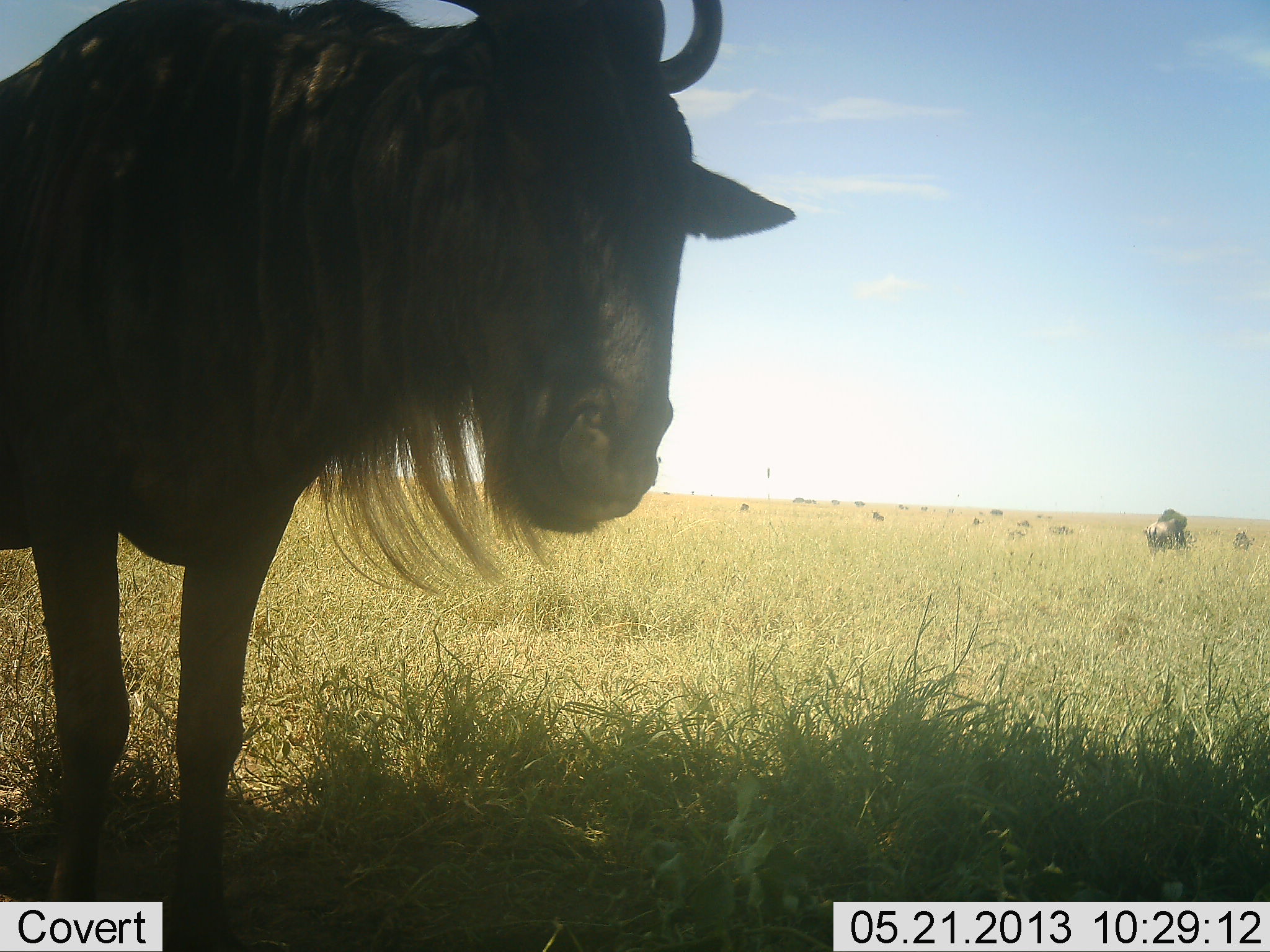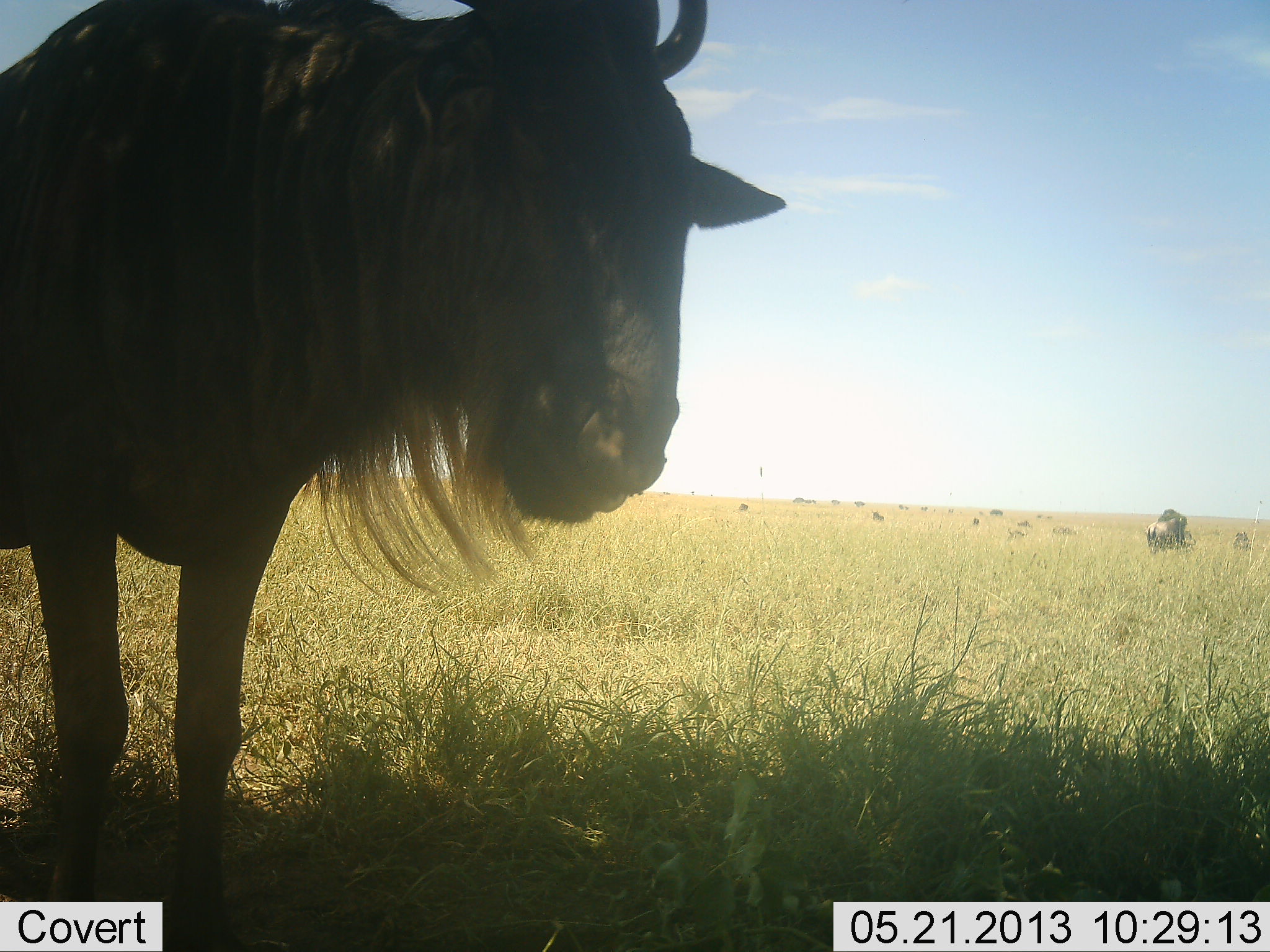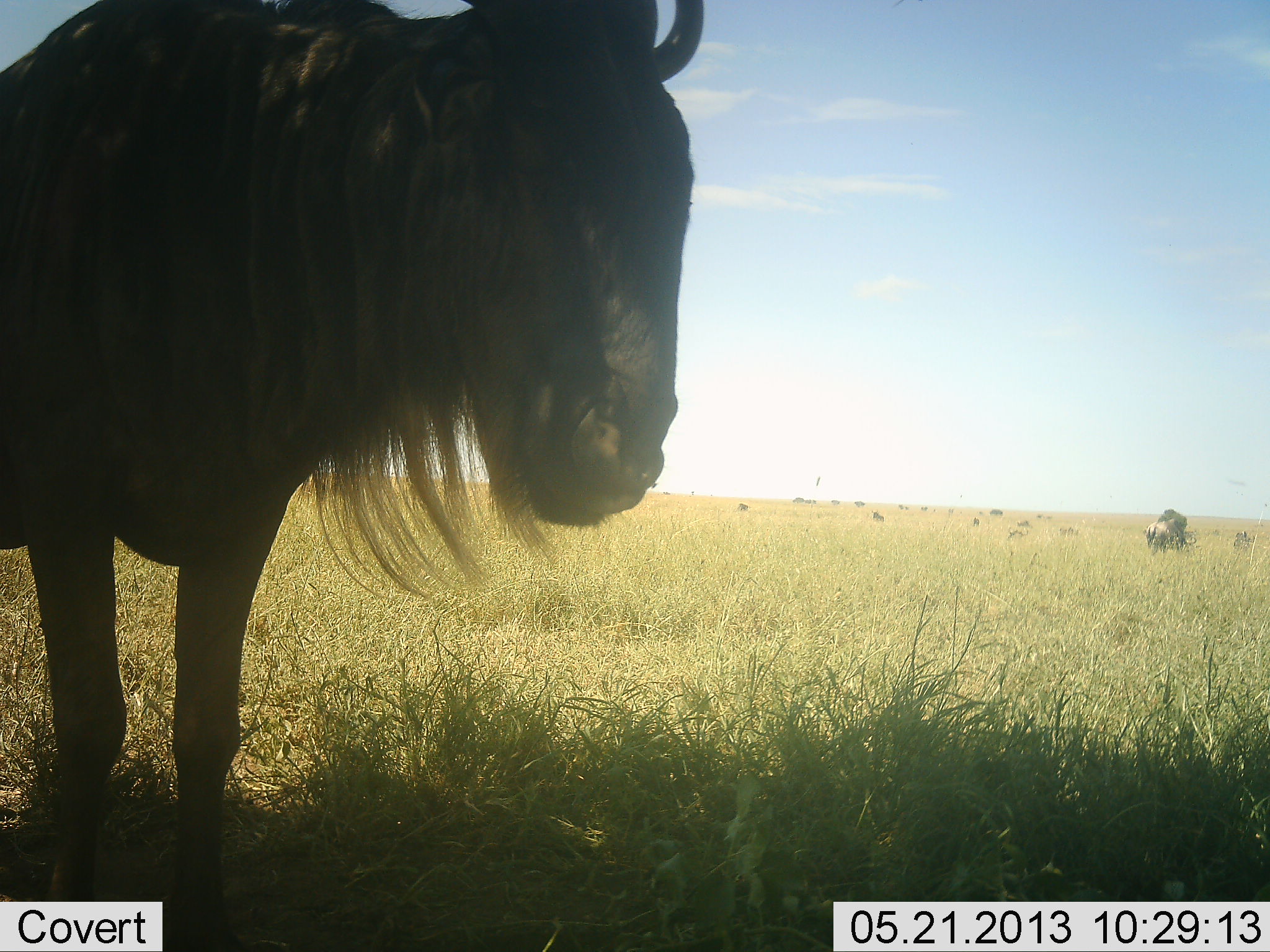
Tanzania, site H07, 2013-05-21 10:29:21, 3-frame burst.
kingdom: Animalia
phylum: Chordata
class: Mammalia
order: Artiodactyla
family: Bovidae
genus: Connochaetes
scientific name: Connochaetes taurinus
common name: blue wildebeest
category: wildebeest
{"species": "wildebeest (blue wildebeest) (Connochaetes taurinus)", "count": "9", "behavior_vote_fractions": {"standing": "91%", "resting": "9%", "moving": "9%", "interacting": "0%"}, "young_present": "0%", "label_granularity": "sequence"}